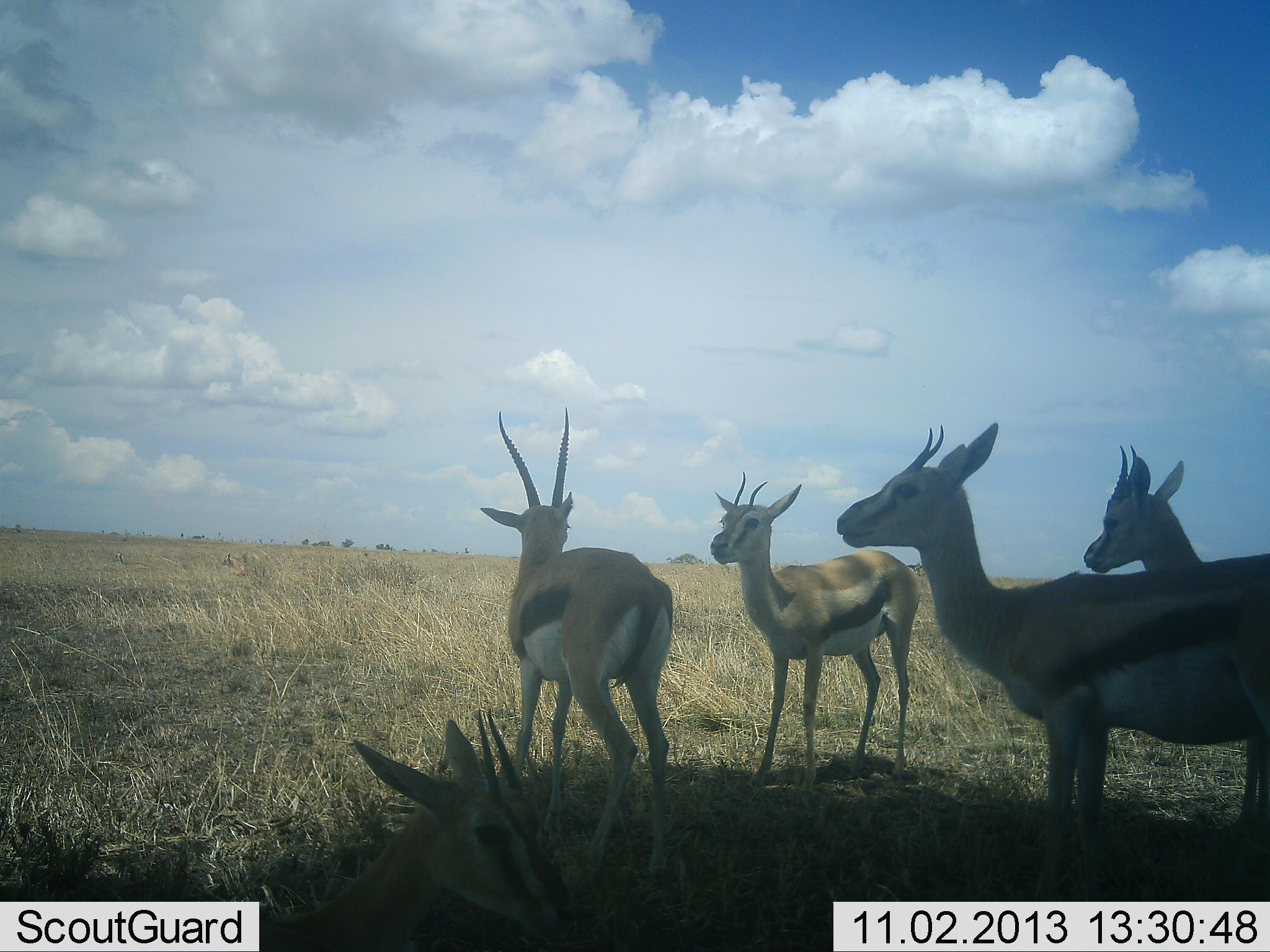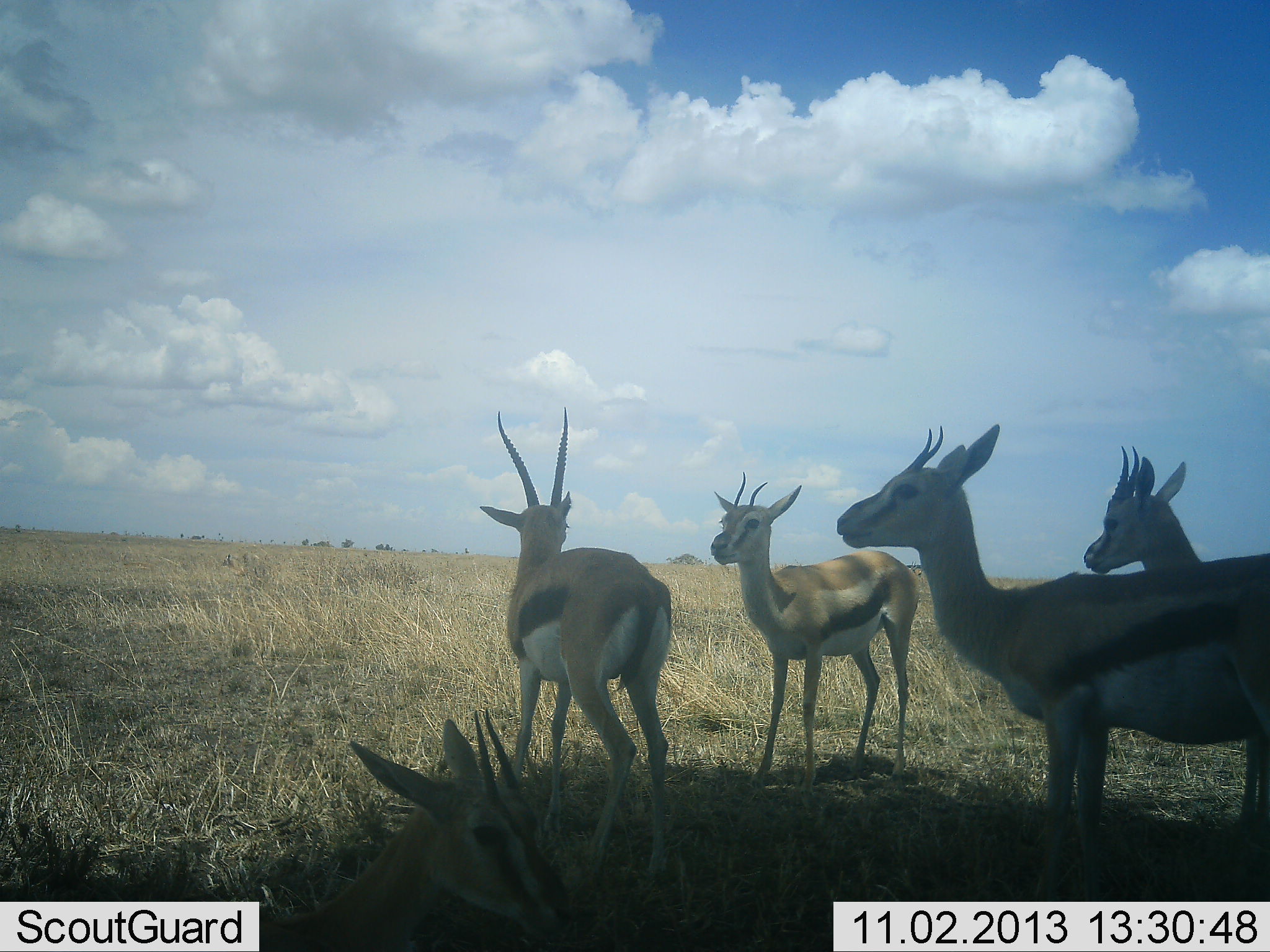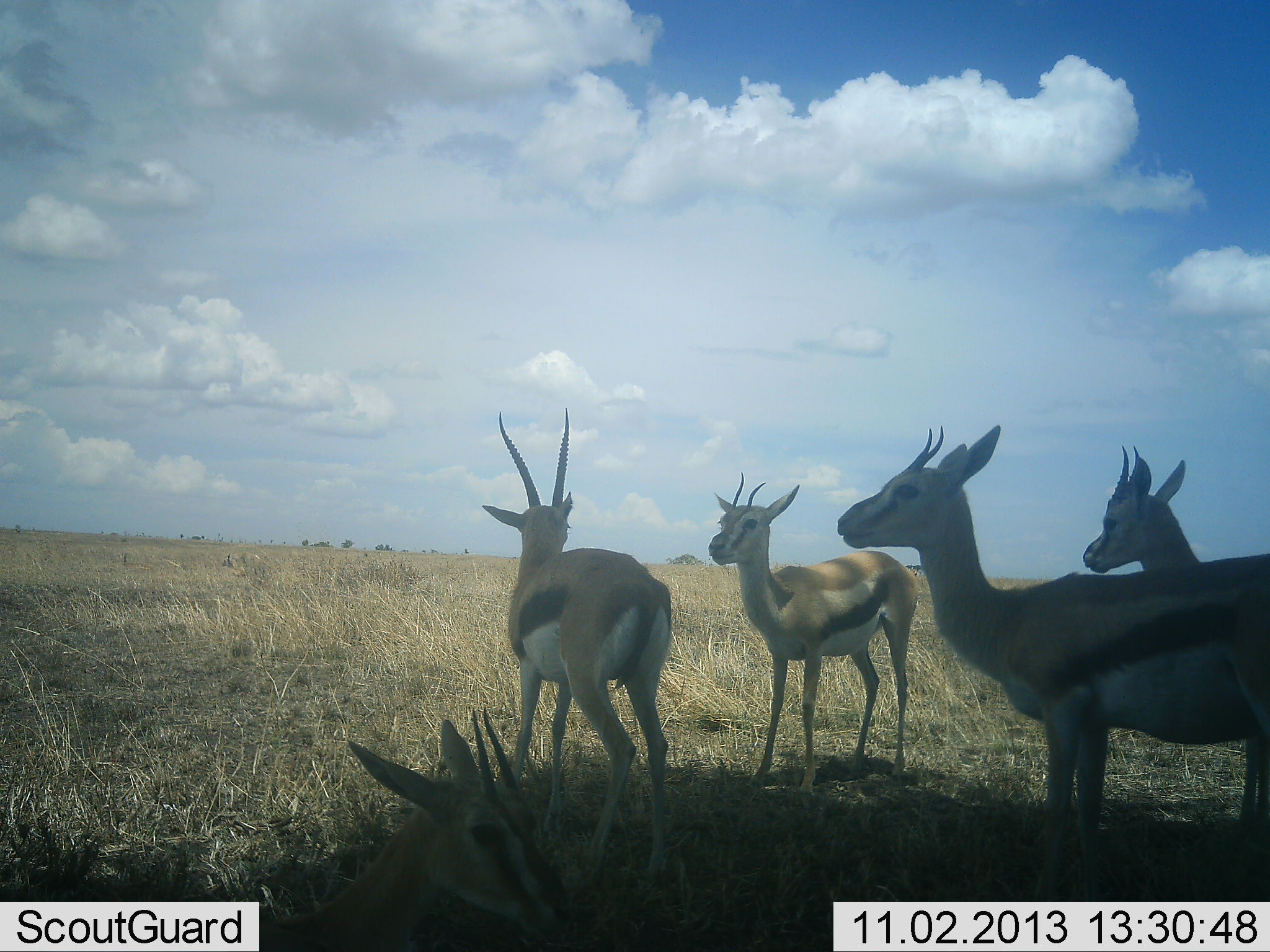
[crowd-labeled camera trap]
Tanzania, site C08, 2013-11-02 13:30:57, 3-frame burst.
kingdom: Animalia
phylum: Chordata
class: Mammalia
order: Artiodactyla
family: Bovidae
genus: Eudorcas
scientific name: Eudorcas thomsonii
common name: thomson's gazelle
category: gazellethomsons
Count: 5.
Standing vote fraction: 100%.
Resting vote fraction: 60%.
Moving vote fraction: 0%.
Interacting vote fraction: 20%.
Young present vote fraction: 0%.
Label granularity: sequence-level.